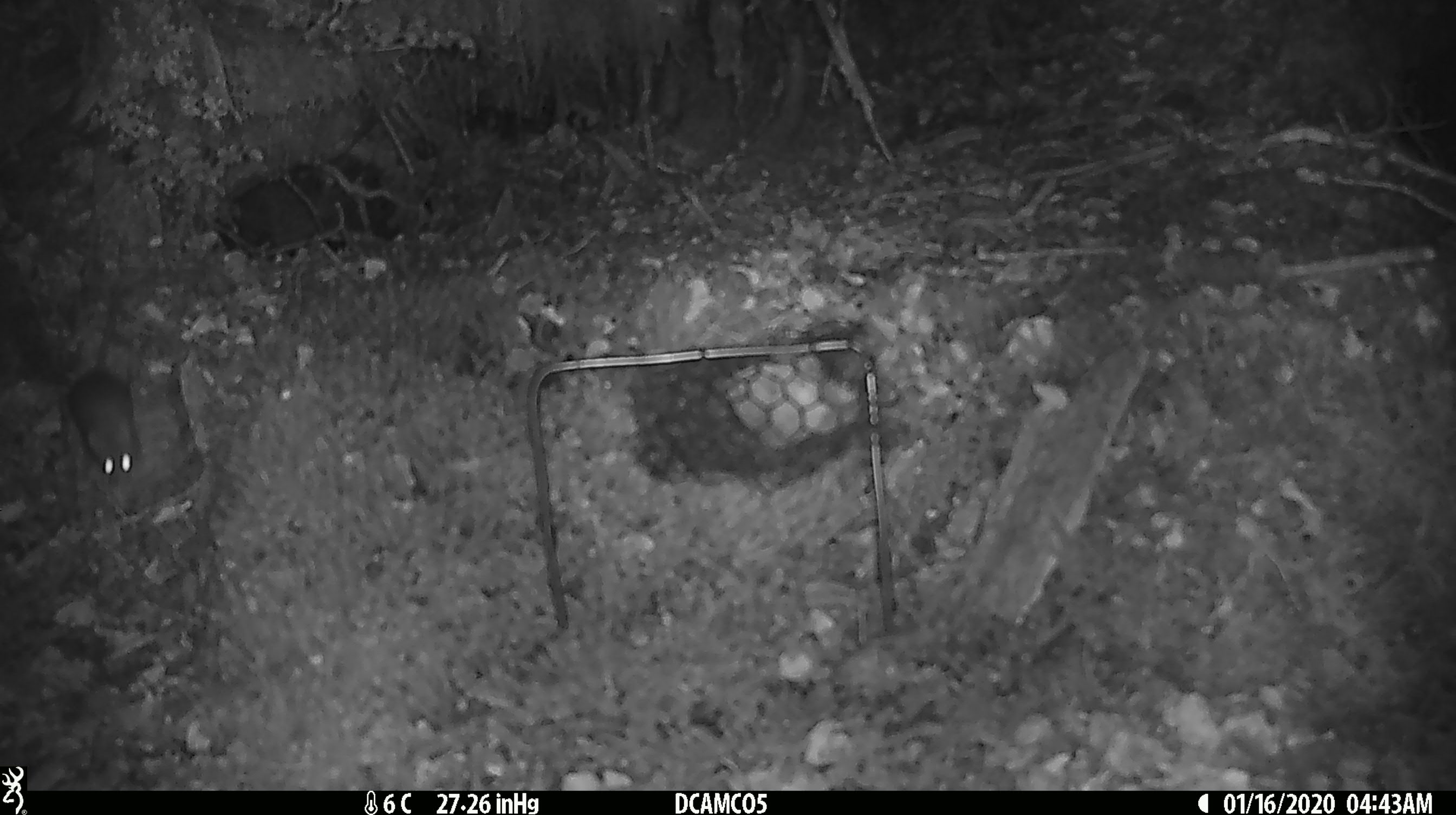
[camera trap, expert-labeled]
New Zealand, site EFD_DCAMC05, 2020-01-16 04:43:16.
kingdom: Animalia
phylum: Chordata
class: Mammalia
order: Rodentia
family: Muridae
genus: Mus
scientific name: Mus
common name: mouse